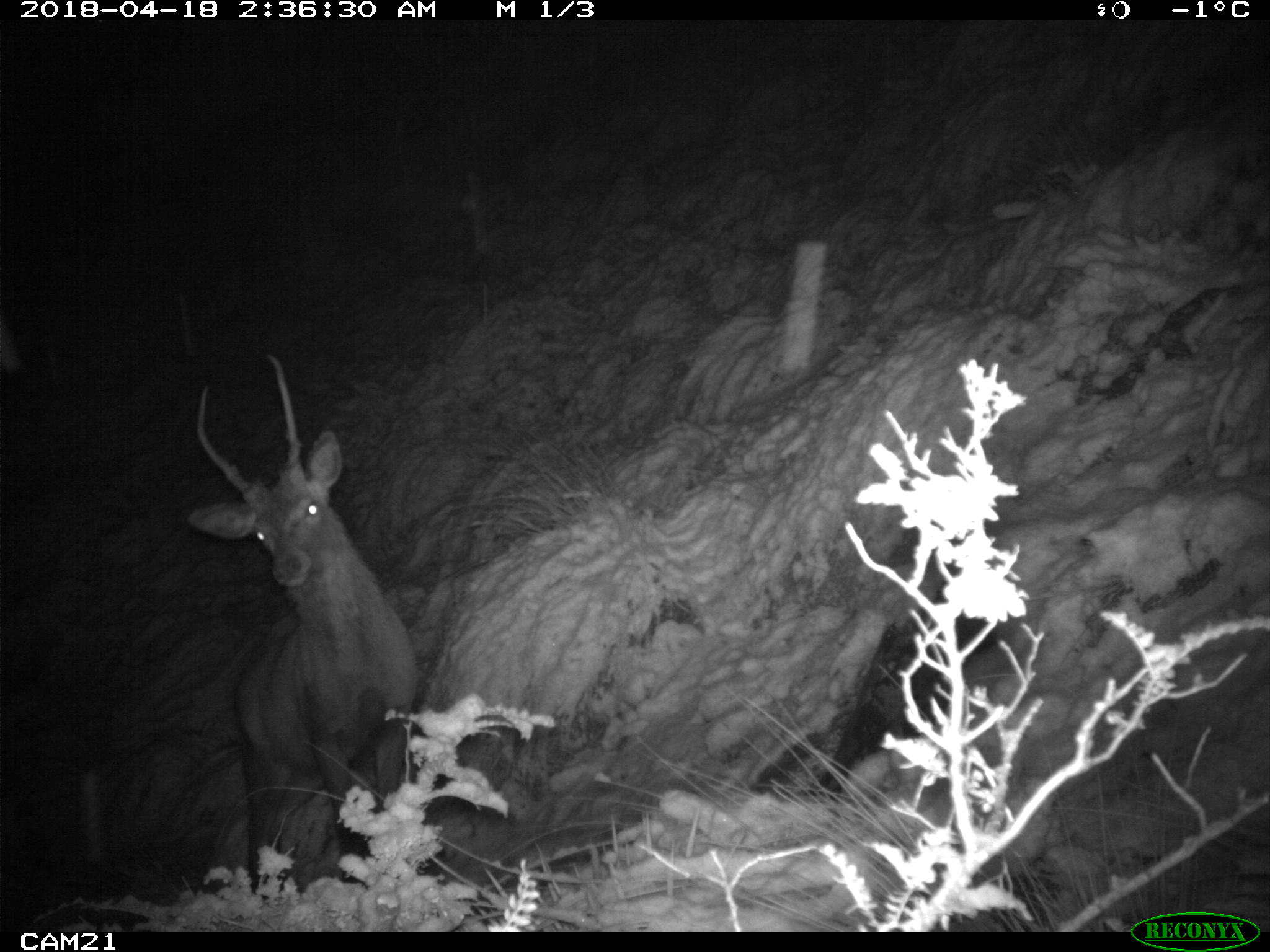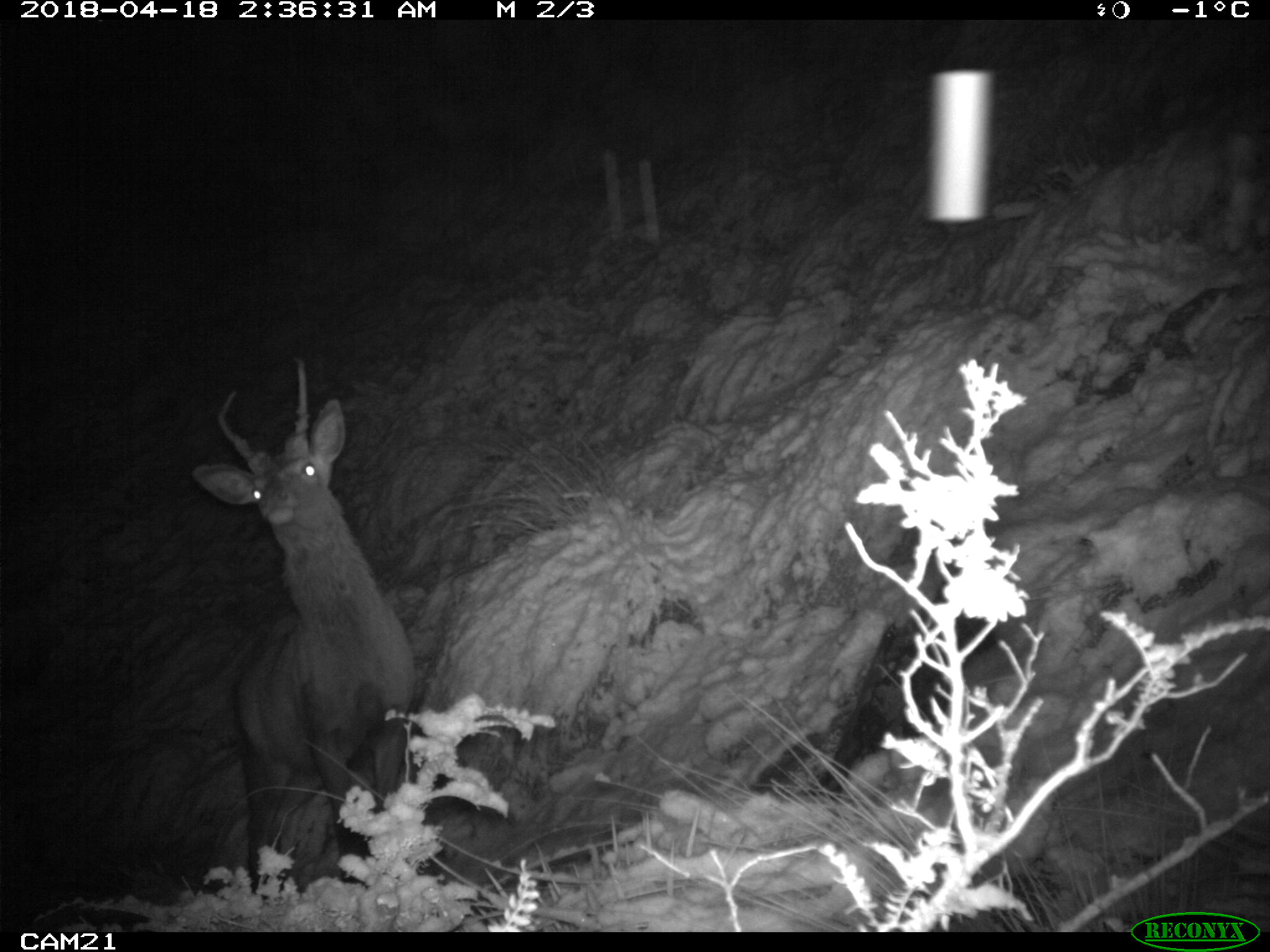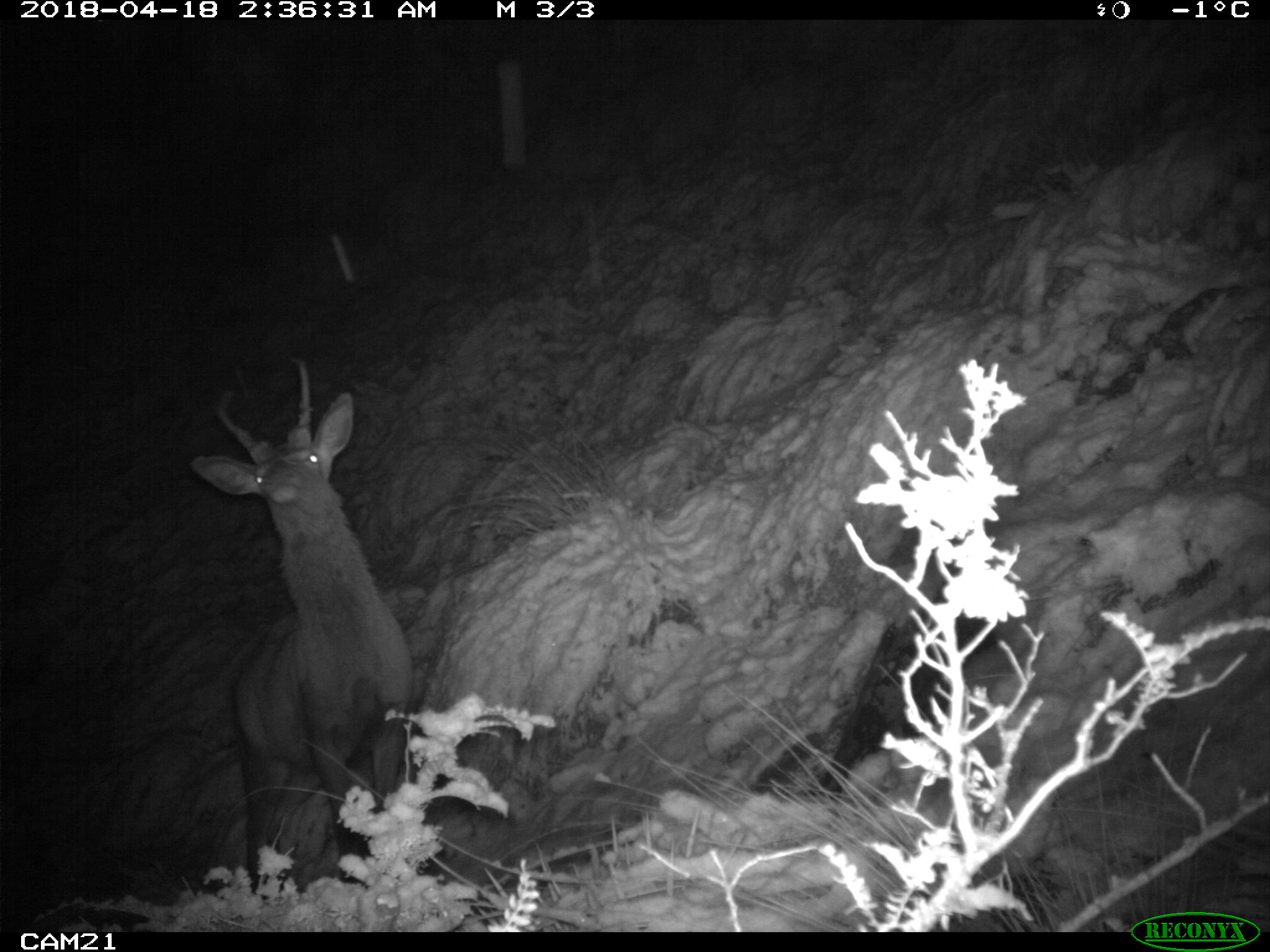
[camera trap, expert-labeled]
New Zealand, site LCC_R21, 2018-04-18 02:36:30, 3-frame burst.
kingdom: Animalia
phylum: Chordata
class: Mammalia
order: Artiodactyla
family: Cervidae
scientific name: Cervidae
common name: deer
Deer (Cervidae).